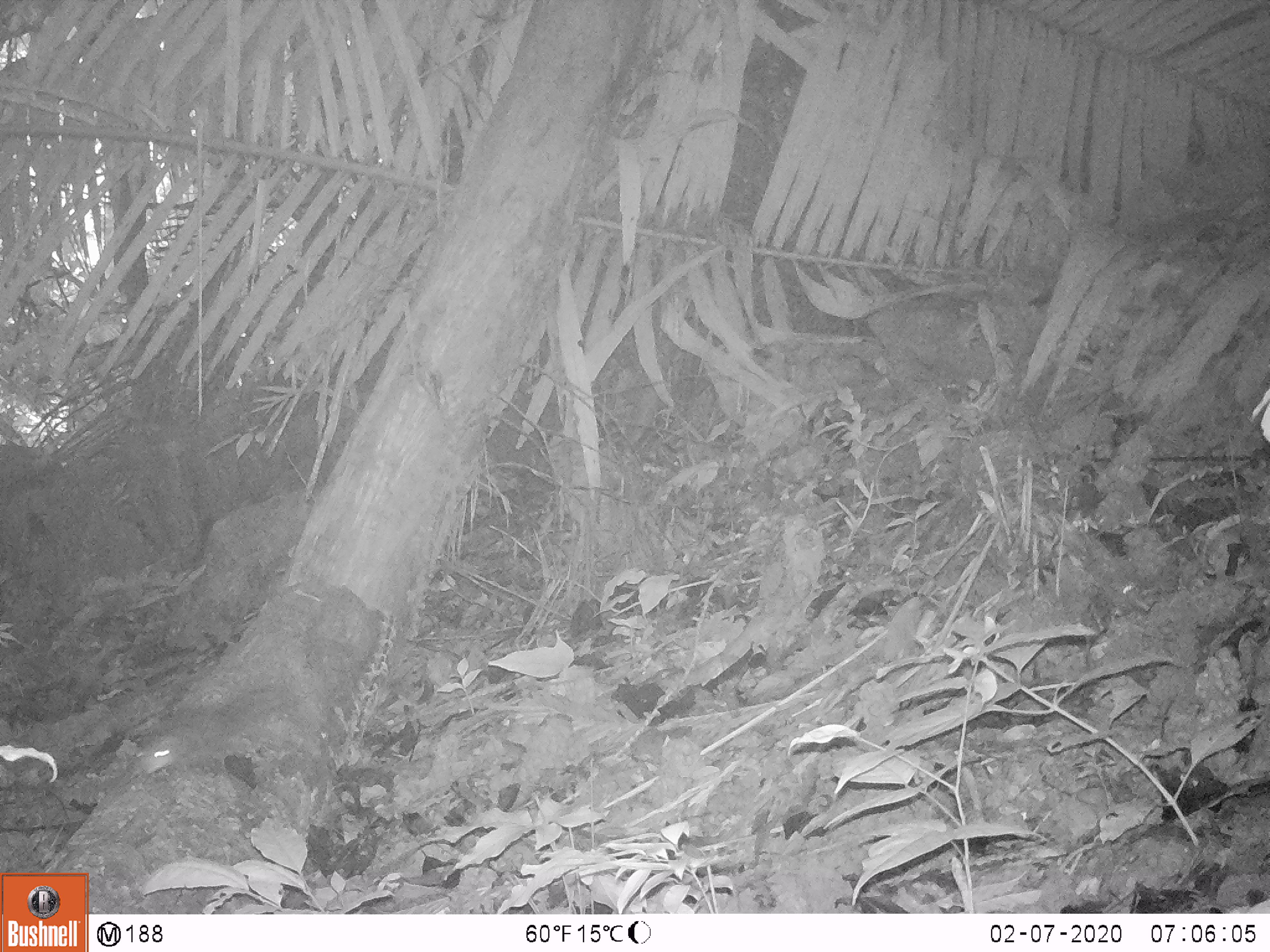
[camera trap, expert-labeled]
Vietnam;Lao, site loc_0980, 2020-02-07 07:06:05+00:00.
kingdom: Animalia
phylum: Chordata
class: Mammalia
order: Rodentia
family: Sciuridae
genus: Dremomys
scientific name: Dremomys rufigenis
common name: red-cheeked squirrel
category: red cheeked squirrel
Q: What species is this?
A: Red cheeked squirrel (red-cheeked squirrel) (Dremomys rufigenis).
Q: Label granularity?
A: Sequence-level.